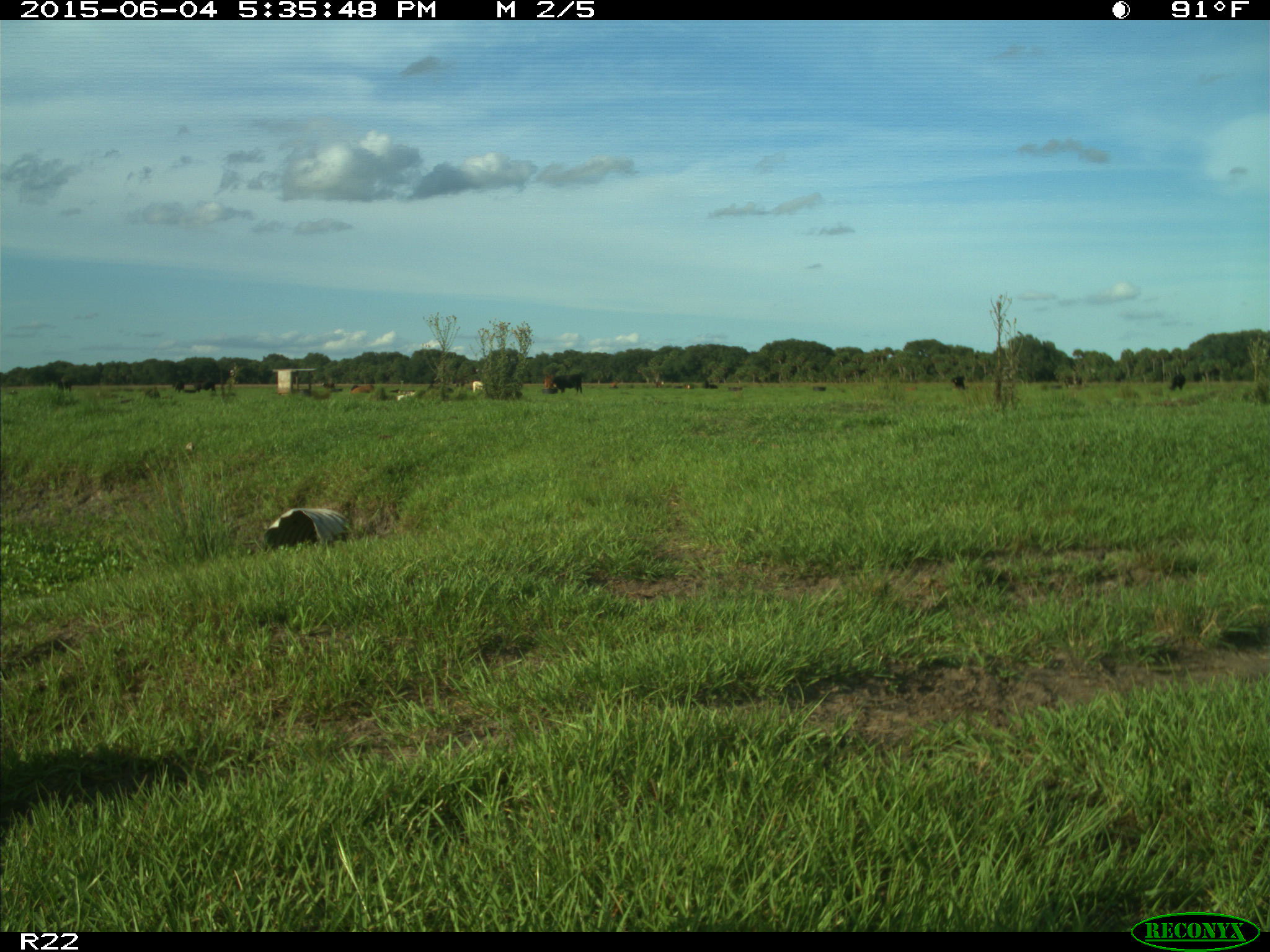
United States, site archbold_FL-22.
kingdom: Animalia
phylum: Chordata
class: Mammalia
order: Artiodactyla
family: Bovidae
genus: Bos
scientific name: Bos taurus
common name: domestic cow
Bos taurus (domestic cow).